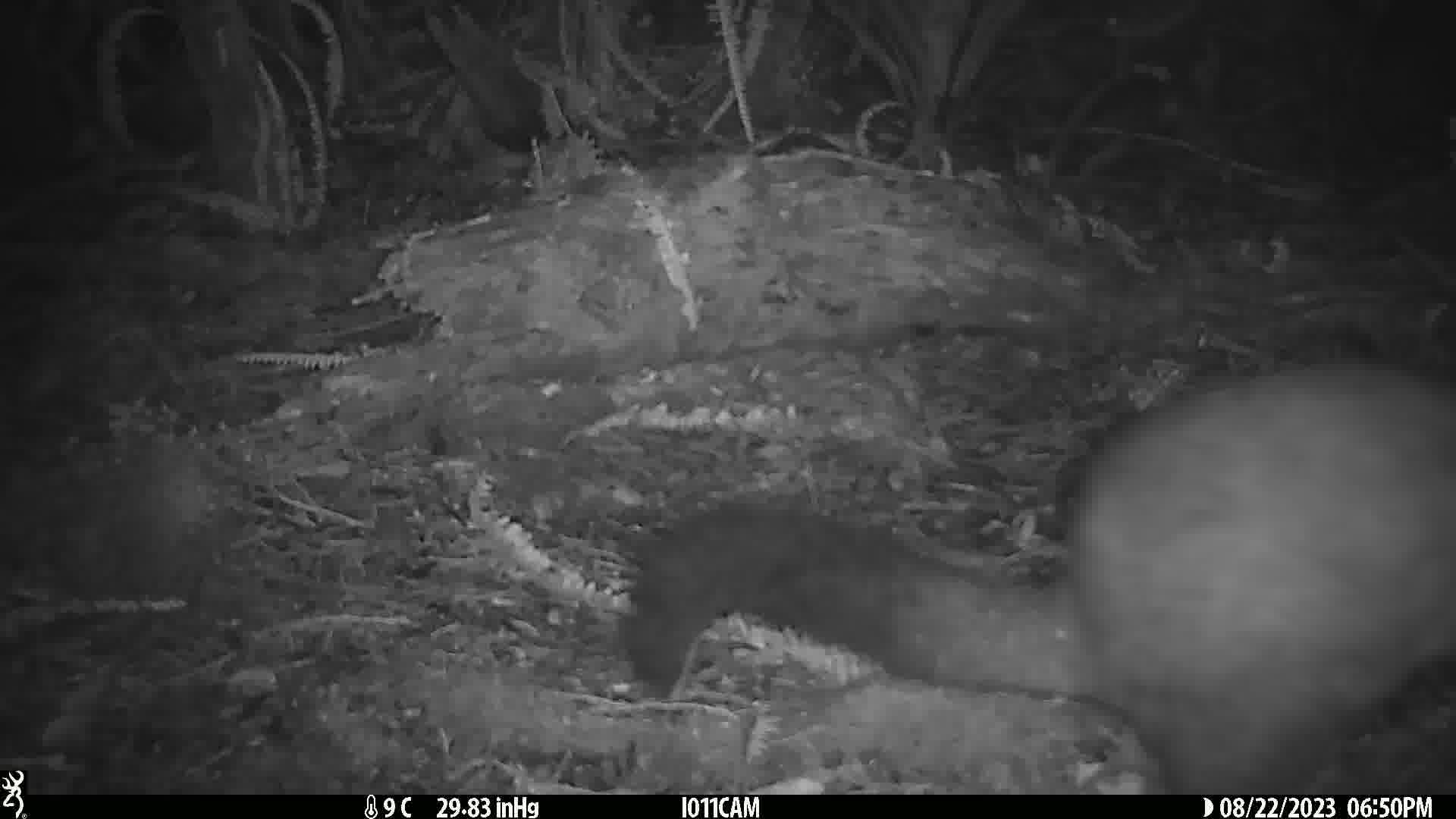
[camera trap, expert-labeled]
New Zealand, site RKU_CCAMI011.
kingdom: Animalia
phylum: Chordata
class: Mammalia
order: Diprotodontia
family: Phalangeridae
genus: Trichosurus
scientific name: Trichosurus vulpecula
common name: common brushtail possum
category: possum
Possum (common brushtail possum) (Trichosurus vulpecula).